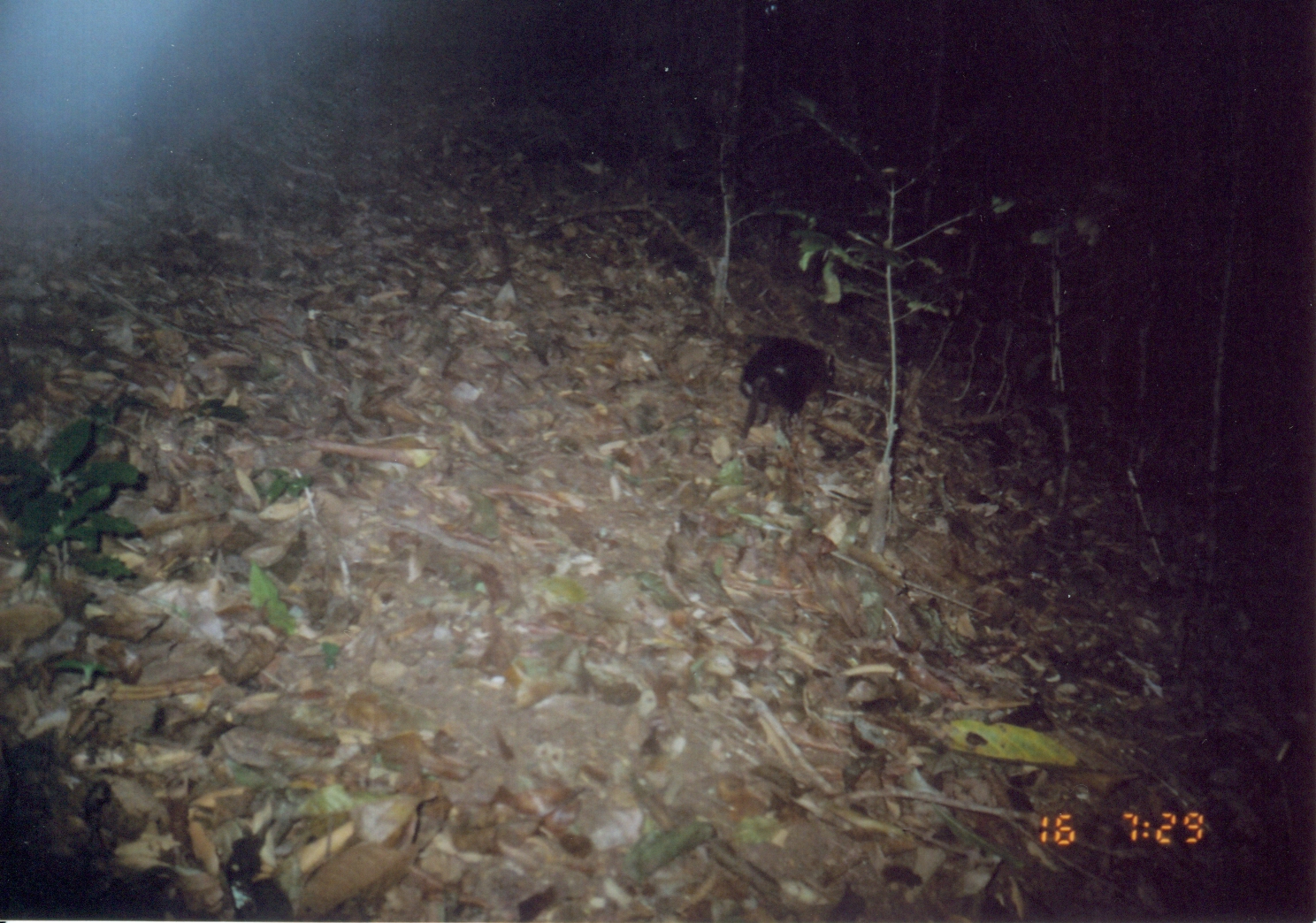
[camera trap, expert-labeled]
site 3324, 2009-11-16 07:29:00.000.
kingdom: Animalia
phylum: Chordata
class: Mammalia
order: Macroscelidea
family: Macroscelididae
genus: Rhynchocyon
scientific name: Rhynchocyon udzungwensis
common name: grey-faced sengi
Rhynchocyon udzungwensis (grey-faced sengi), count 1.